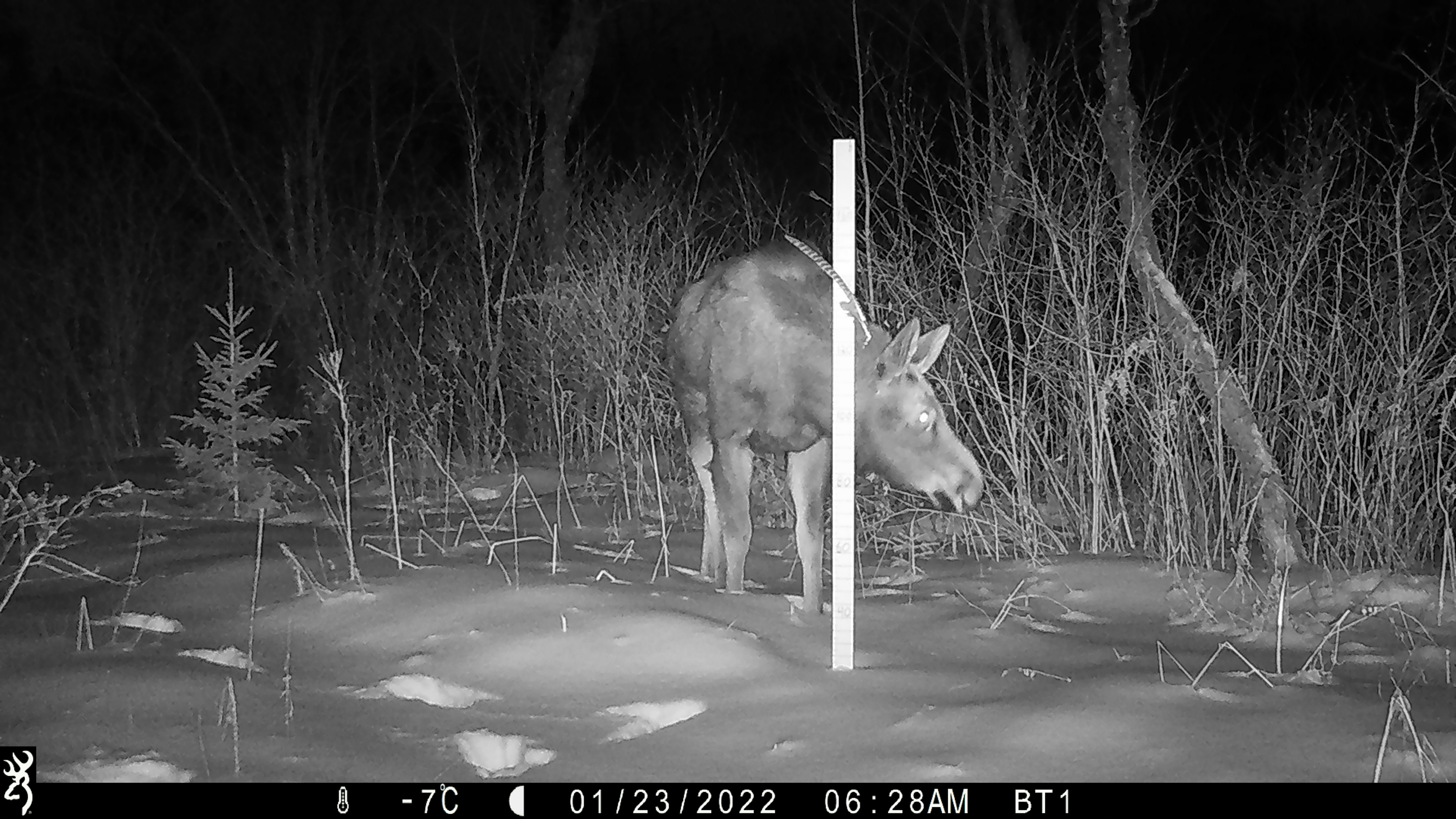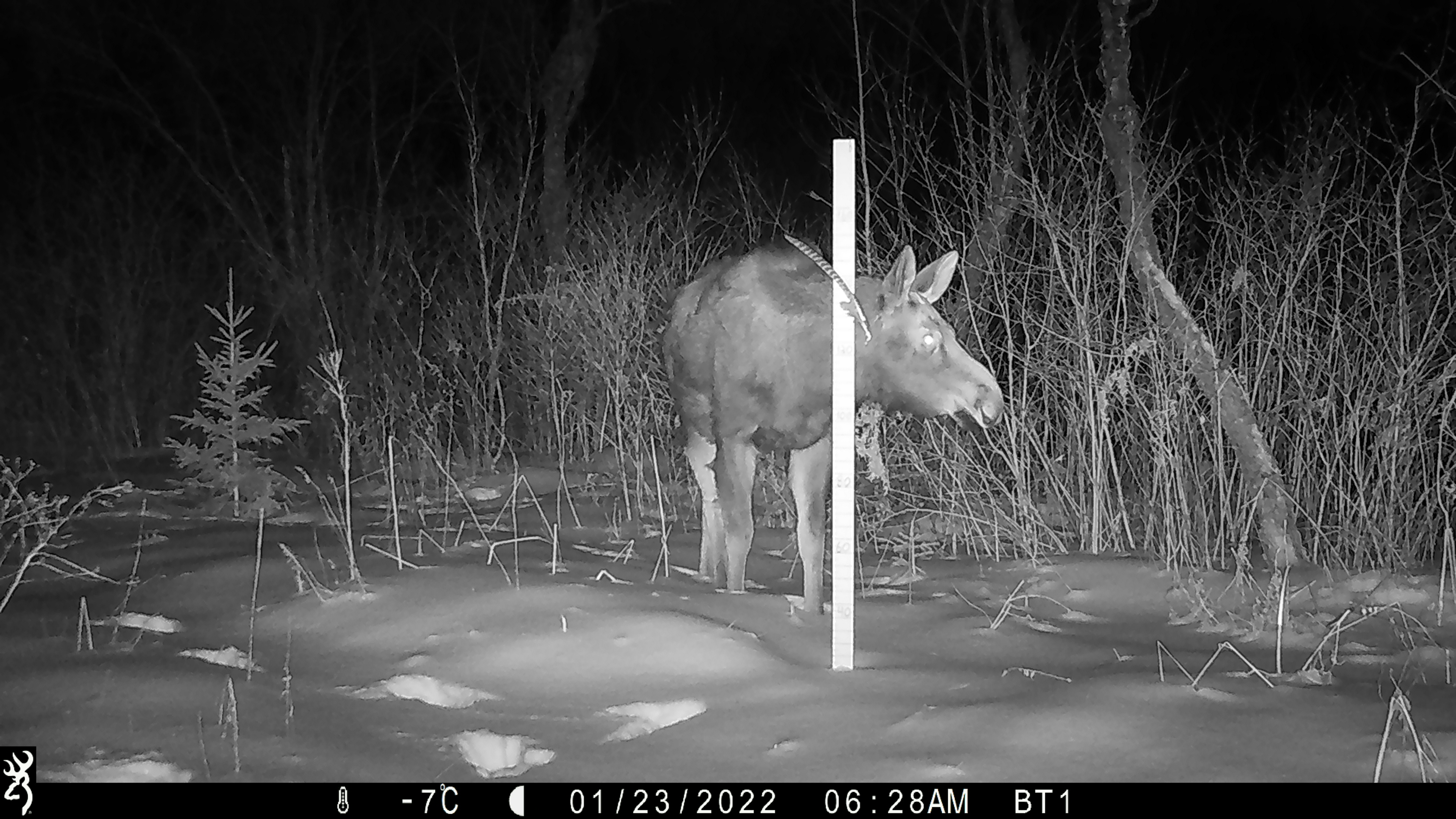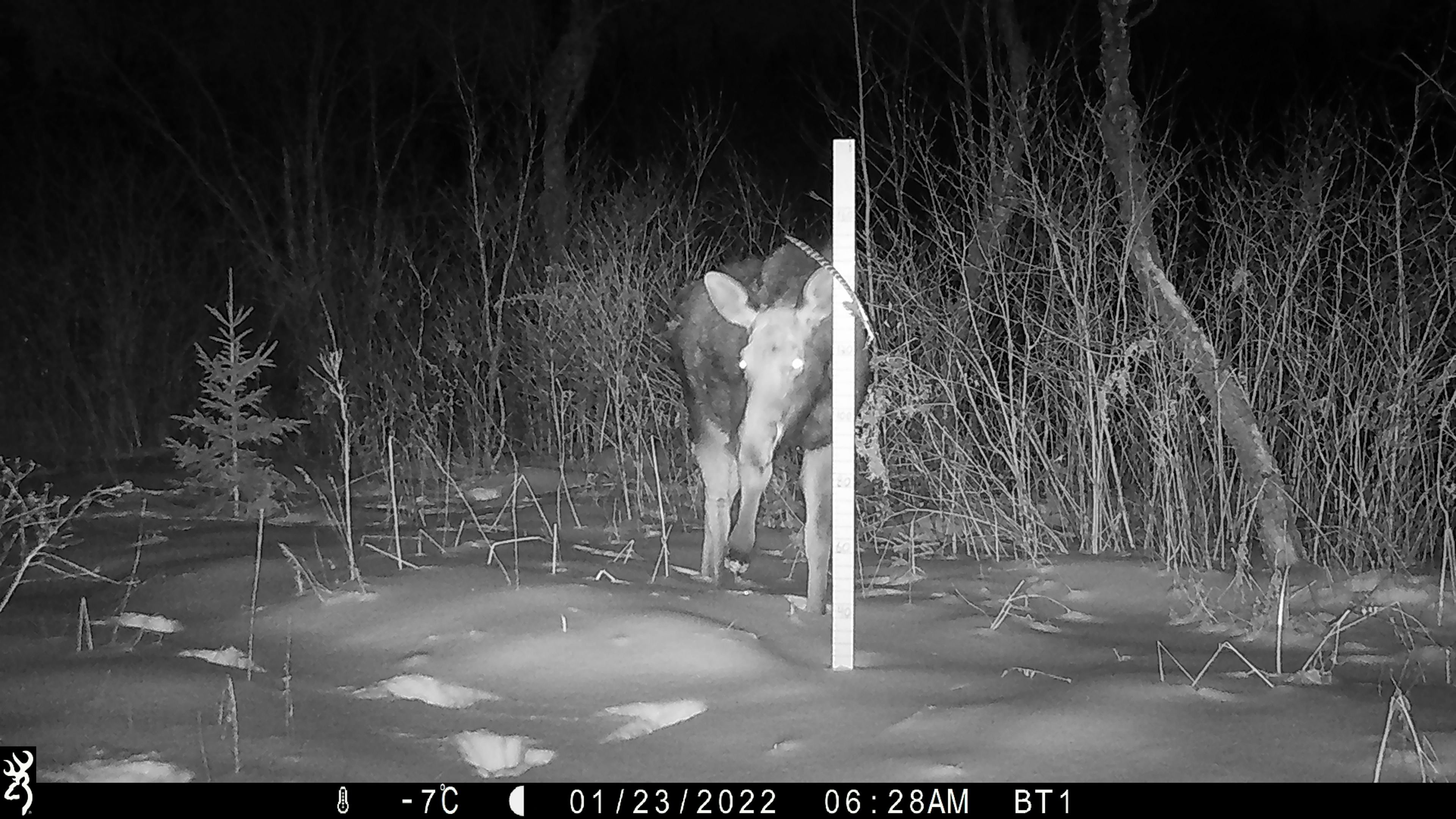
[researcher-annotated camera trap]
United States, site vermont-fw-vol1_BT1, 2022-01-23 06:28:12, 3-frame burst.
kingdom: Animalia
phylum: Chordata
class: Mammalia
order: Artiodactyla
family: Cervidae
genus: Alces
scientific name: Alces alces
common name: moose